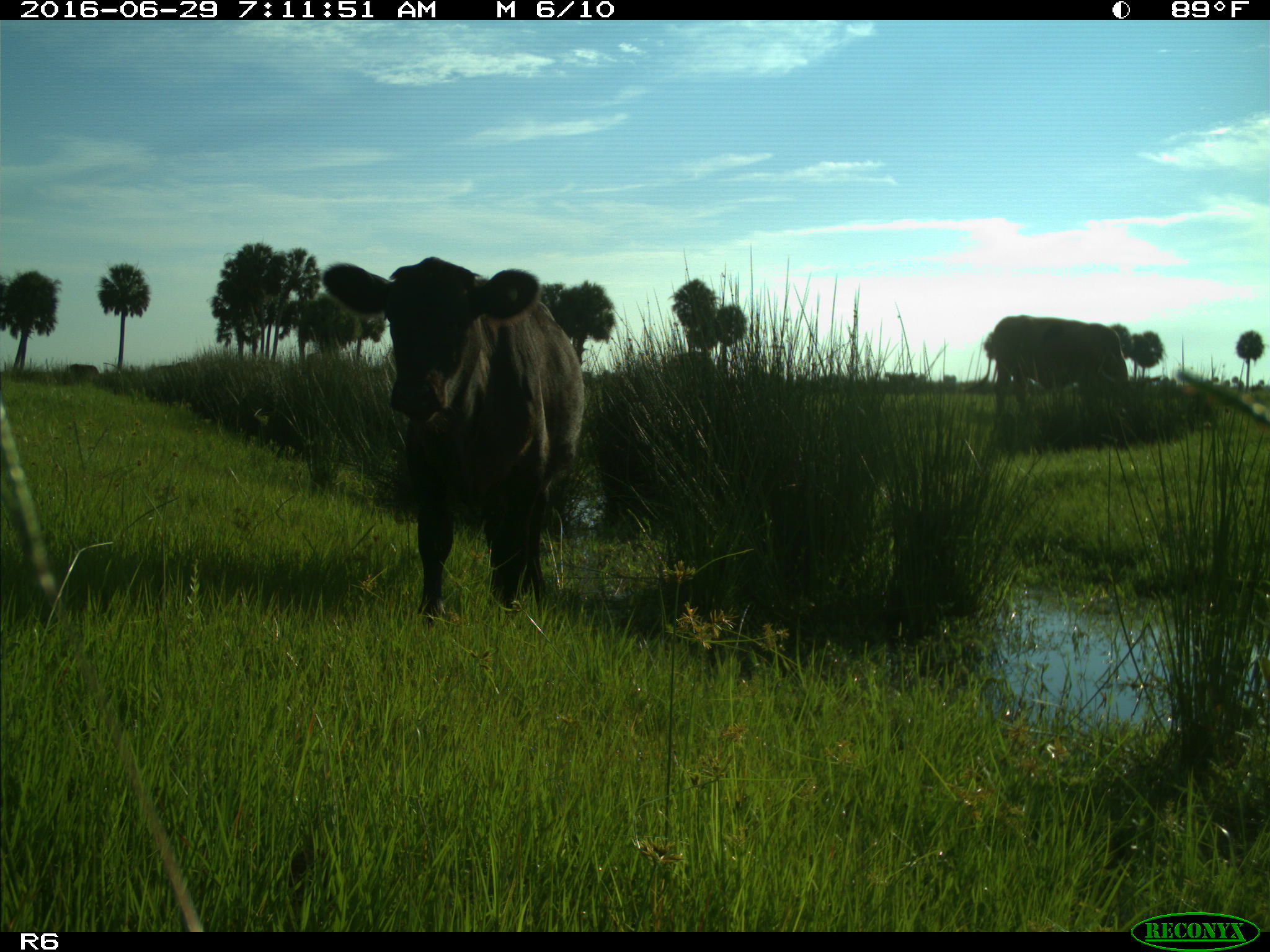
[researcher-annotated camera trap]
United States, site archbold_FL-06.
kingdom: Animalia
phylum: Chordata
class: Mammalia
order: Artiodactyla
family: Bovidae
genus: Bos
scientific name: Bos taurus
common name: domestic cow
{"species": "Bos taurus (domestic cow)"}